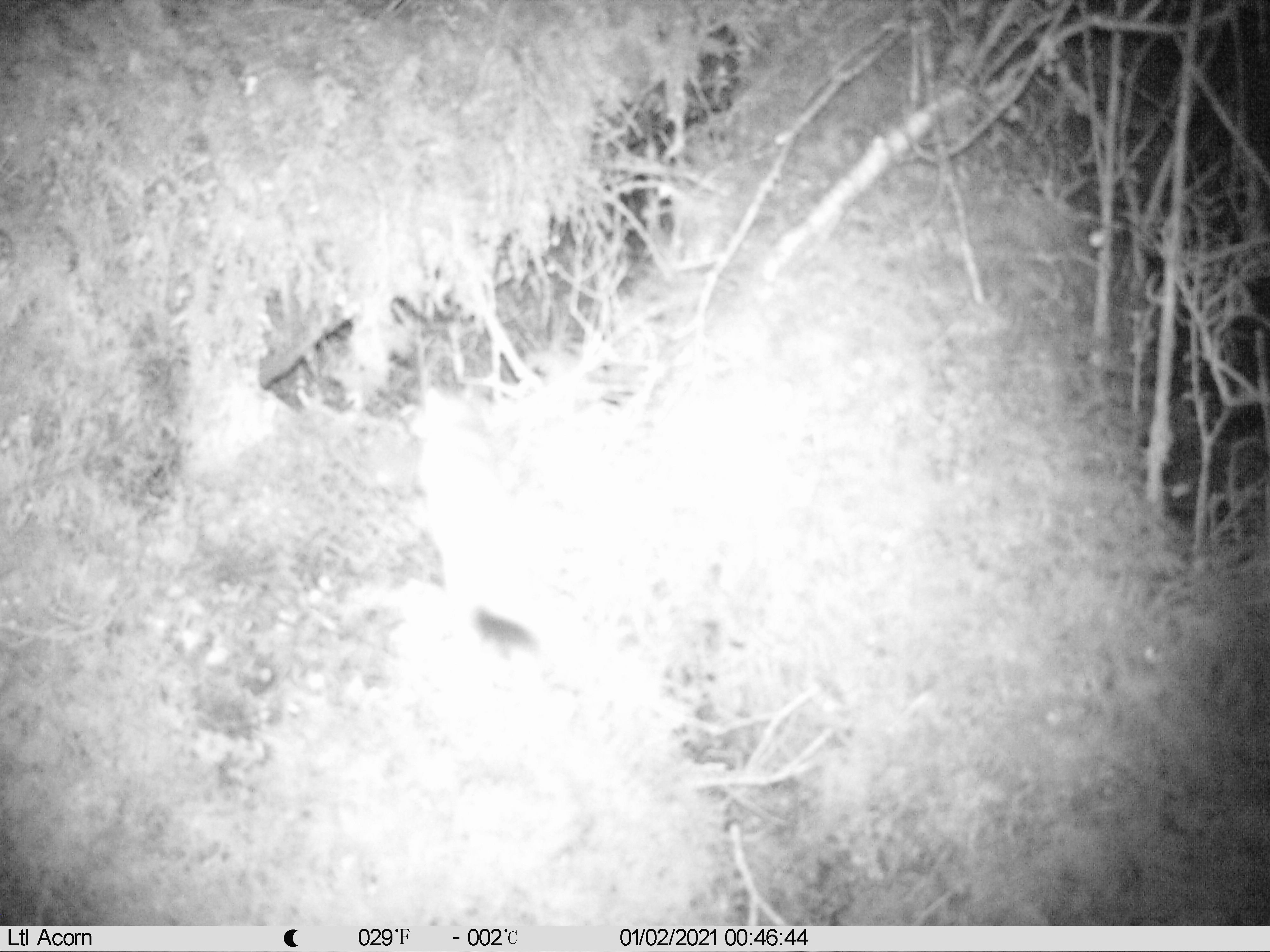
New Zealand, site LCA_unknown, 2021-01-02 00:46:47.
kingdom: Animalia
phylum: Chordata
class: Mammalia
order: Carnivora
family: Mustelidae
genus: Mustela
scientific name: Mustela erminea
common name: stoat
Stoat (Mustela erminea).